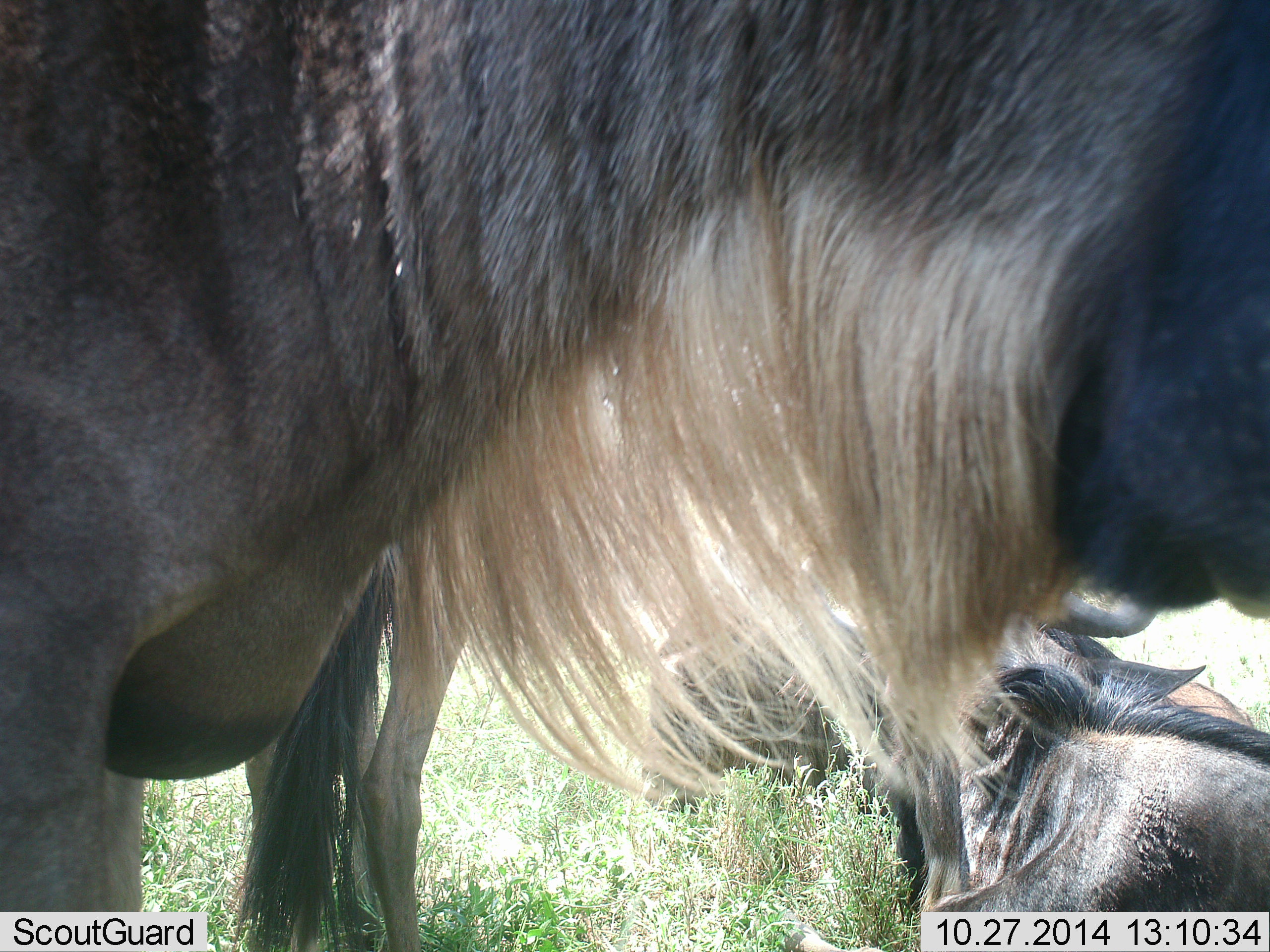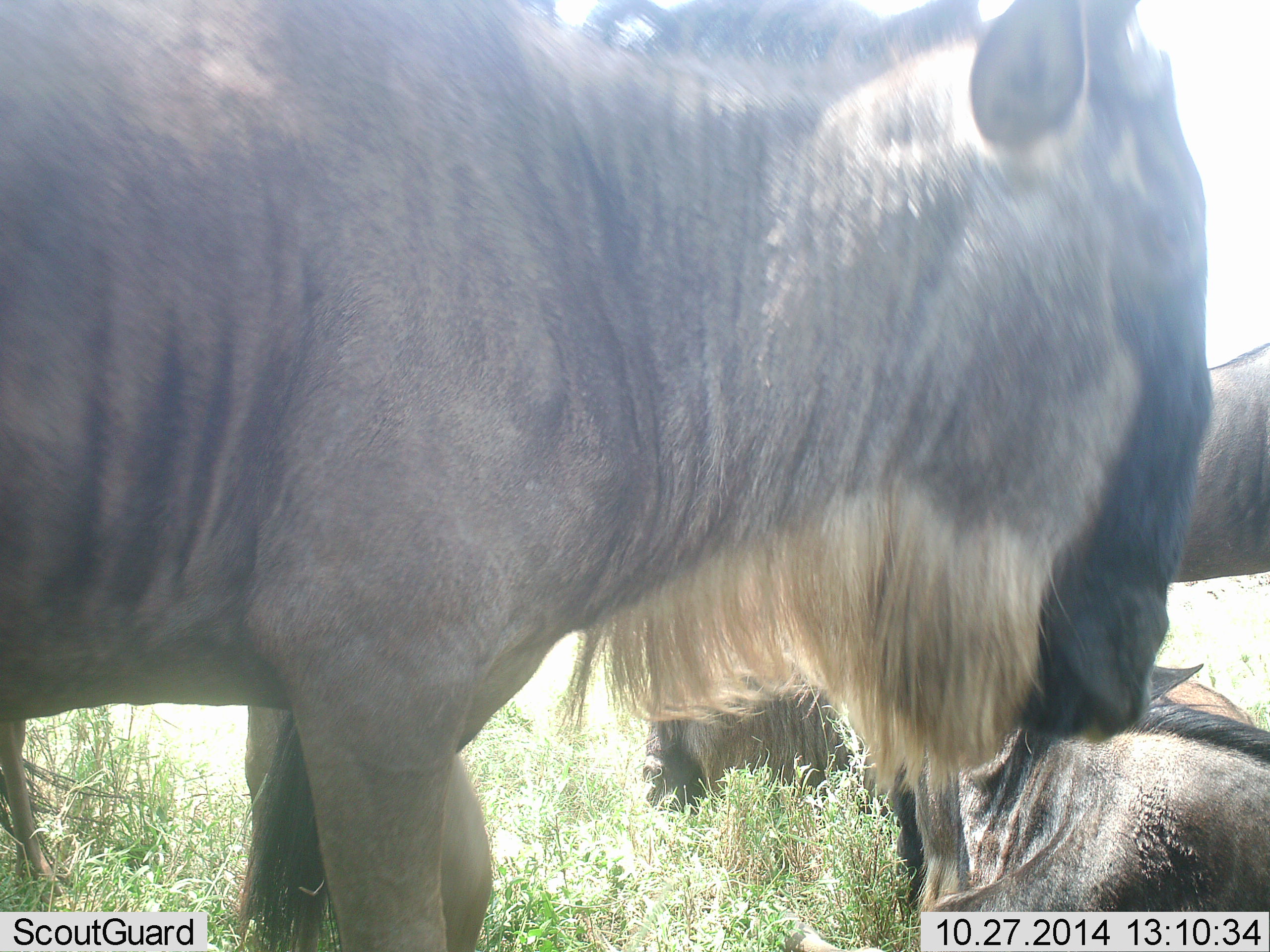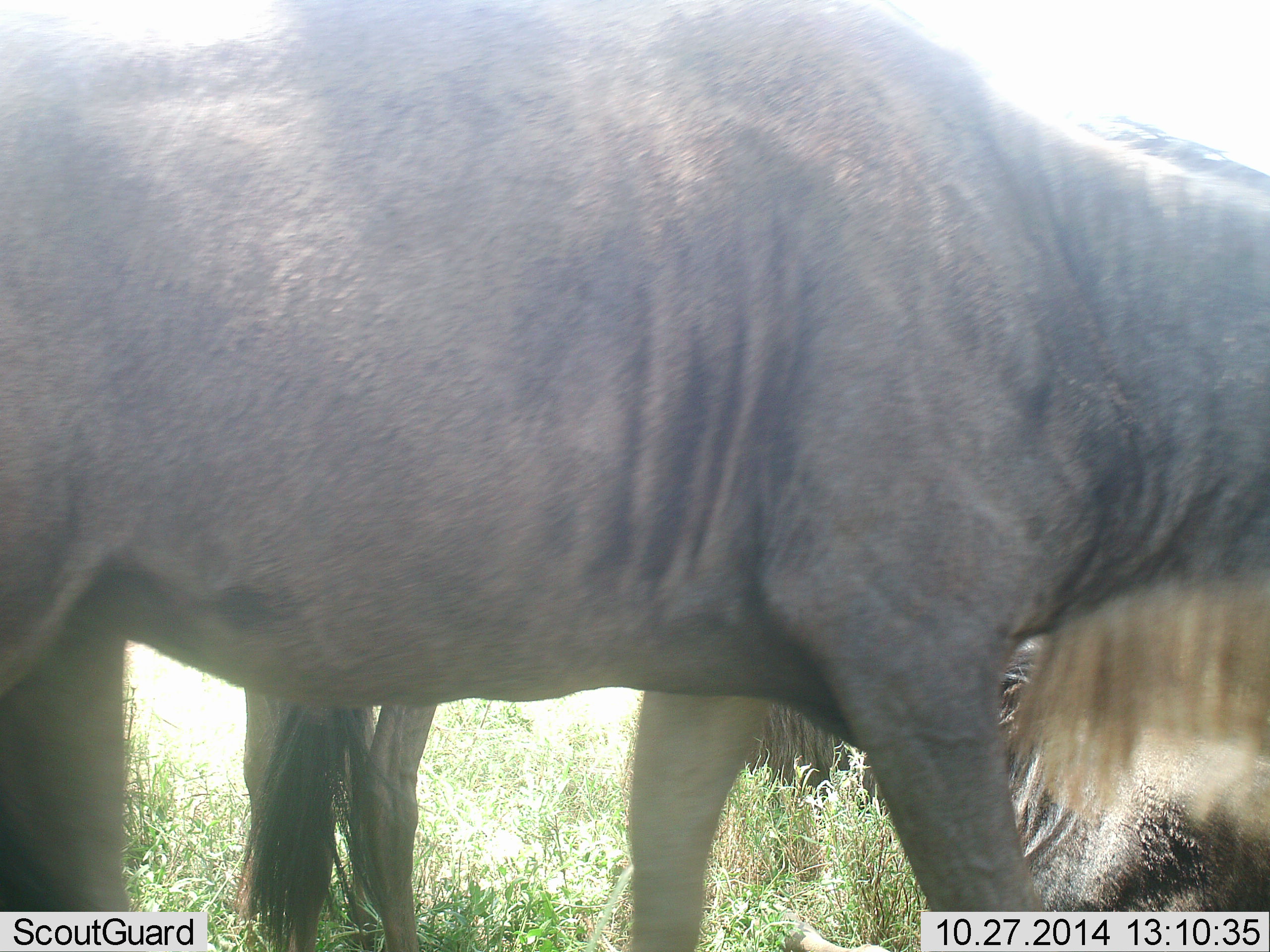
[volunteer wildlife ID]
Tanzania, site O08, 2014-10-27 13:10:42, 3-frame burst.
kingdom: Animalia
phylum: Chordata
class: Mammalia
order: Artiodactyla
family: Bovidae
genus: Connochaetes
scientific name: Connochaetes taurinus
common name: blue wildebeest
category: wildebeest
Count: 3.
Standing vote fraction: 80%.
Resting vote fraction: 90%.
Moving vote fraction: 50%.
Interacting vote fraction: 0%.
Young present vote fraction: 0%.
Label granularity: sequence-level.